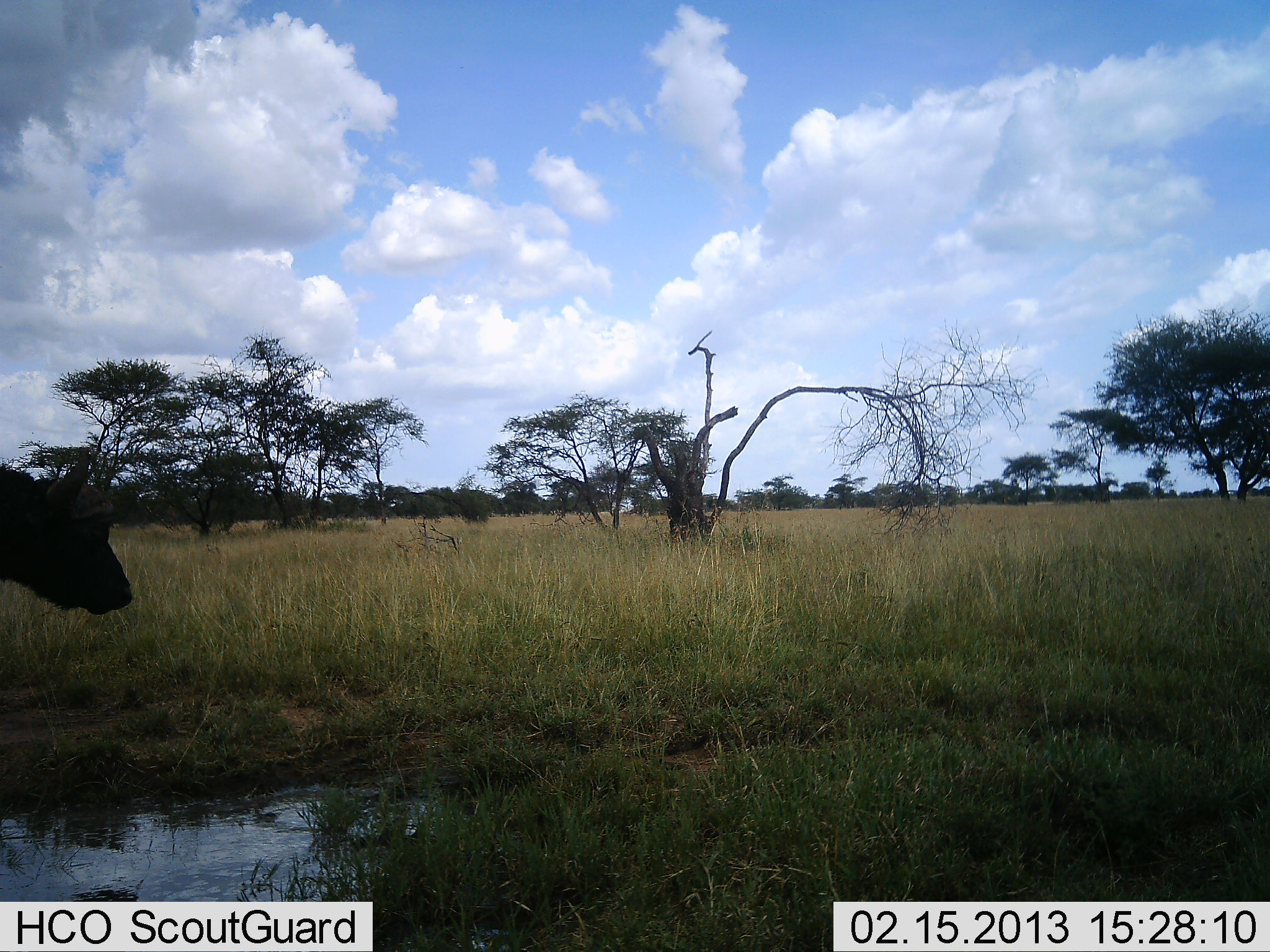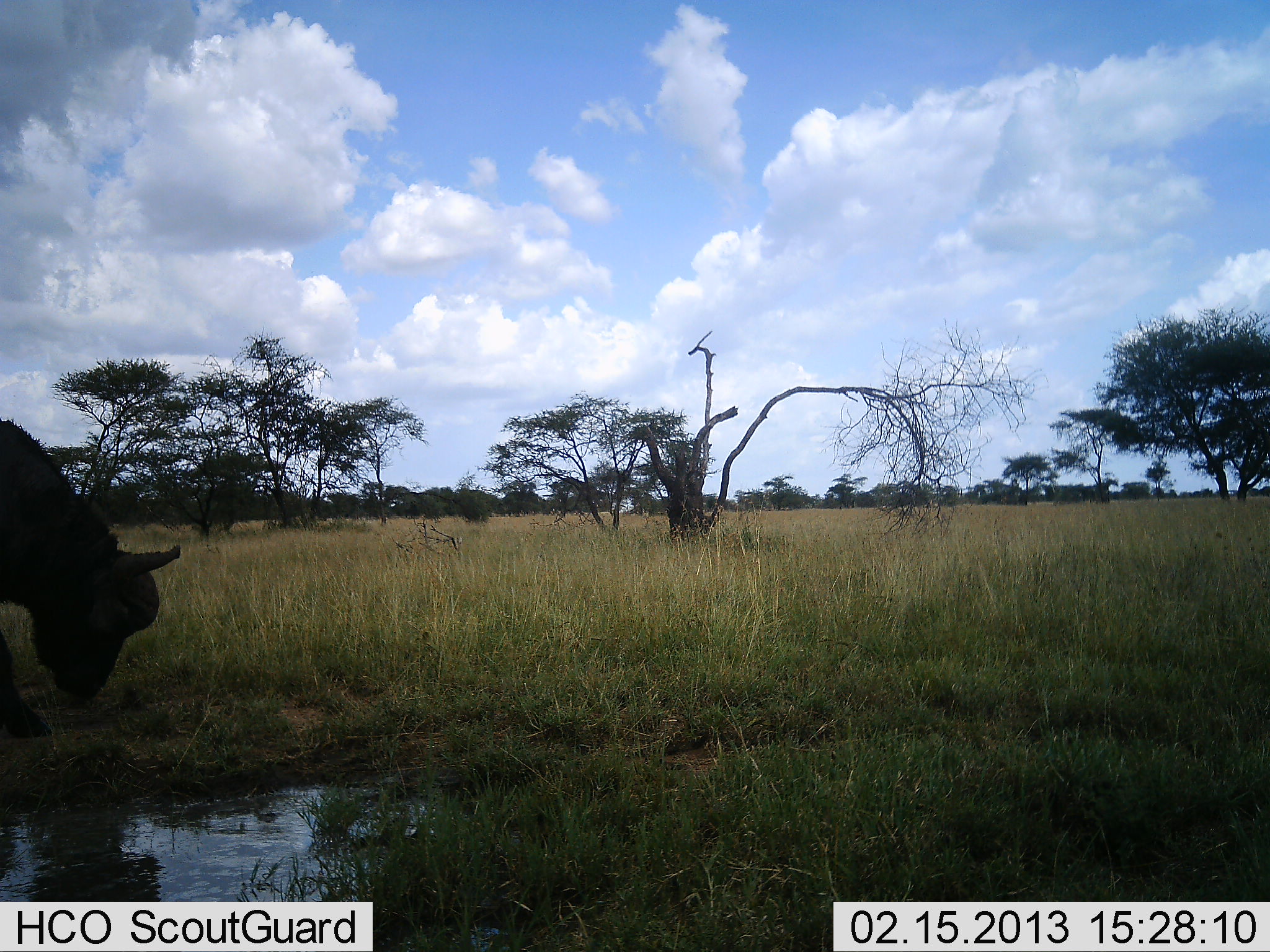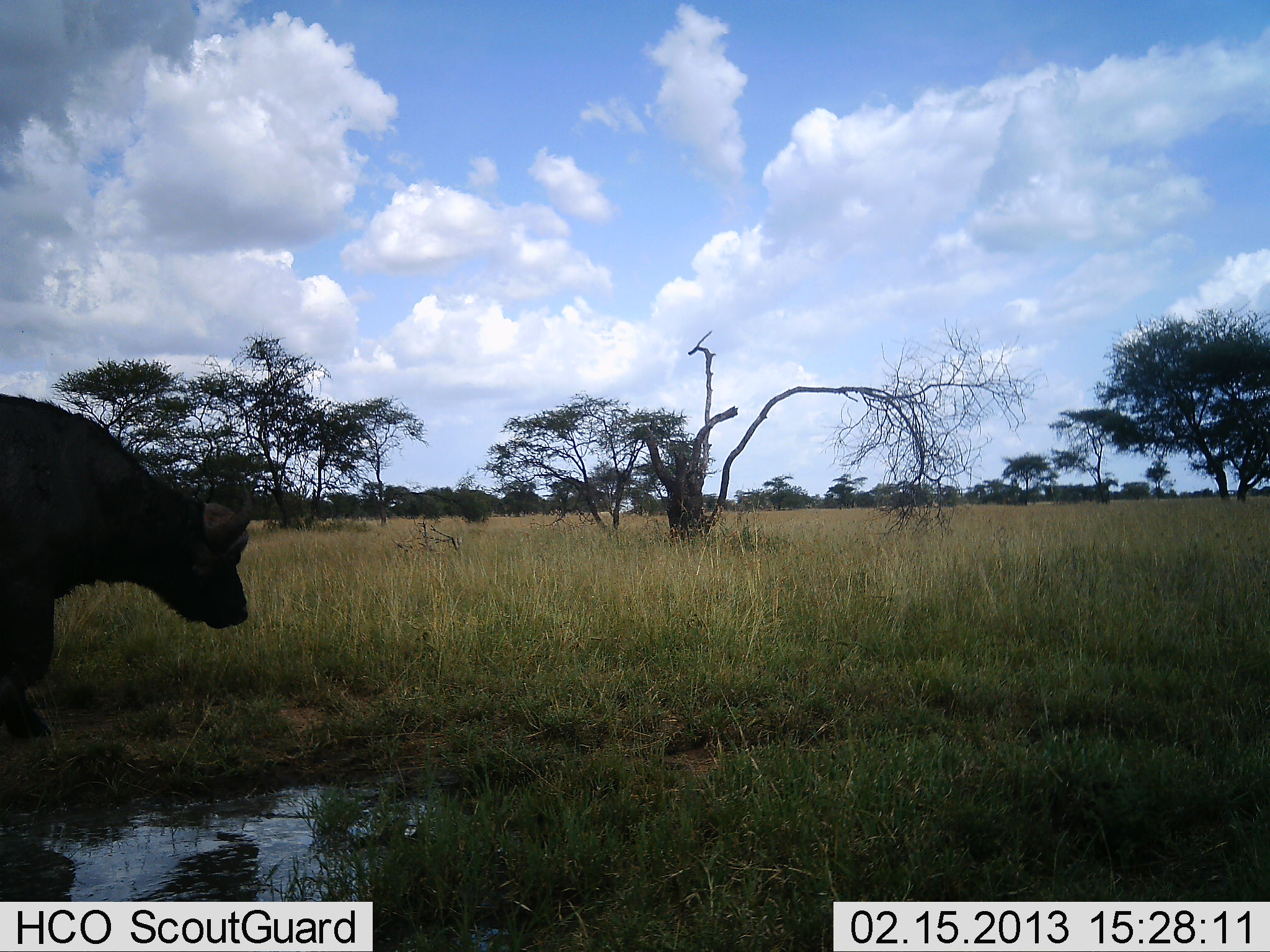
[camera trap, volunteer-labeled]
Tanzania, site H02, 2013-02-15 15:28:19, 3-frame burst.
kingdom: Animalia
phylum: Chordata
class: Mammalia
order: Artiodactyla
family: Bovidae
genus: Syncerus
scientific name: Syncerus caffer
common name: cape buffalo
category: buffalo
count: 1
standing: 24%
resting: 0%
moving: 41%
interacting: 0%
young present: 0%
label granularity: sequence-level